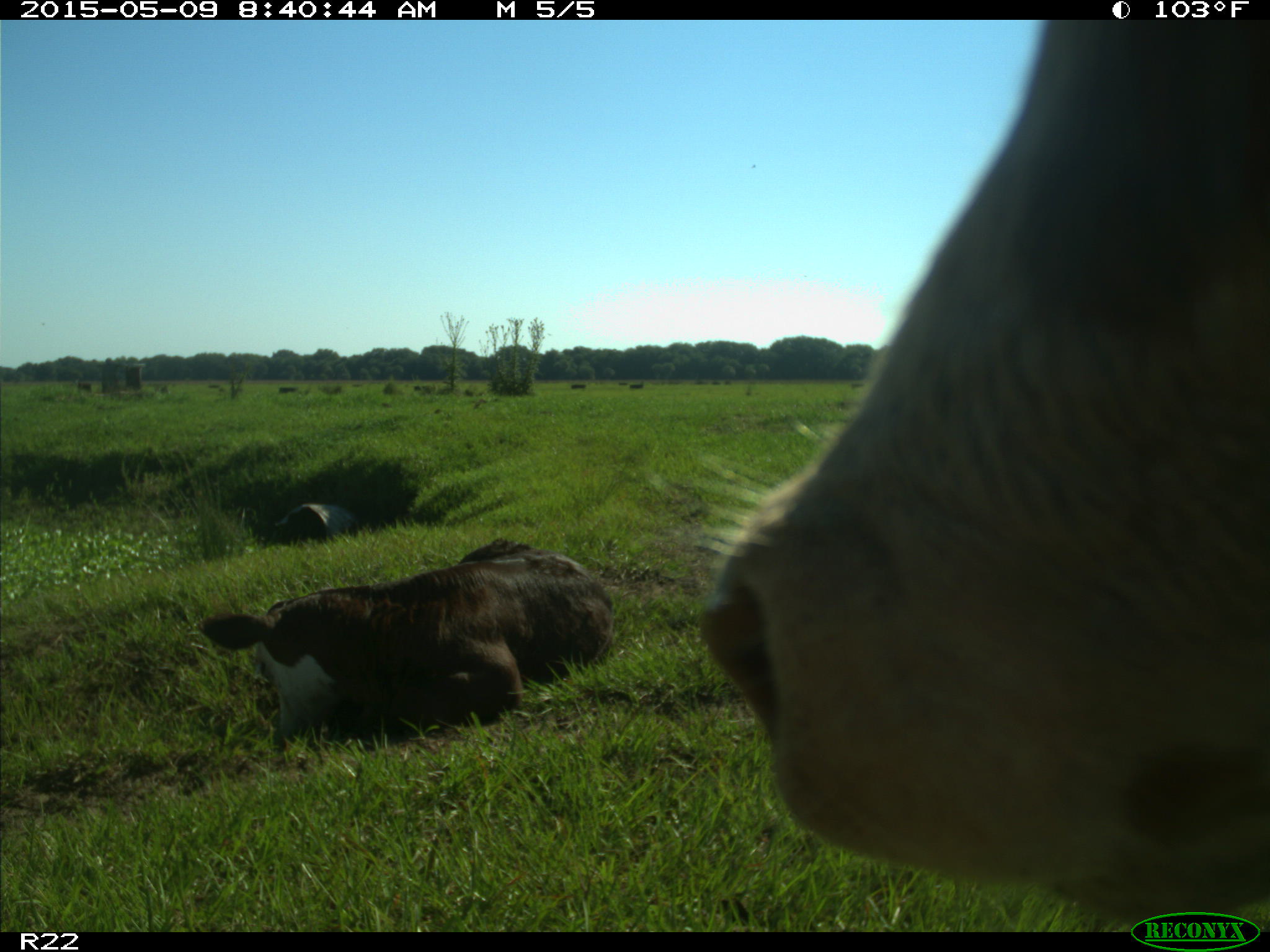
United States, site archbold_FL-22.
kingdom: Animalia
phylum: Chordata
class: Mammalia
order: Artiodactyla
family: Bovidae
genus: Bos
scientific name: Bos taurus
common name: domestic cow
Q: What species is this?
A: Bos taurus (domestic cow).